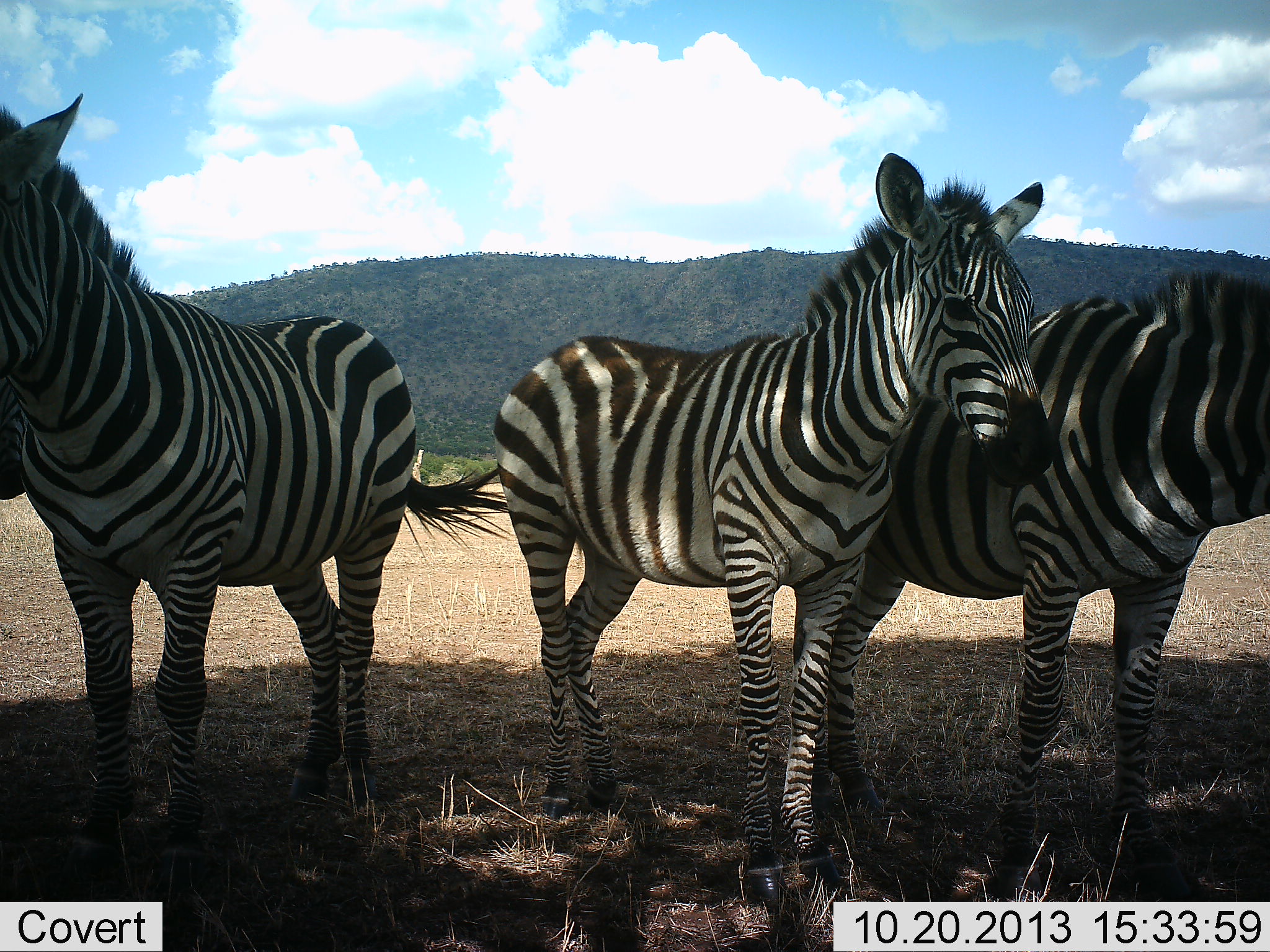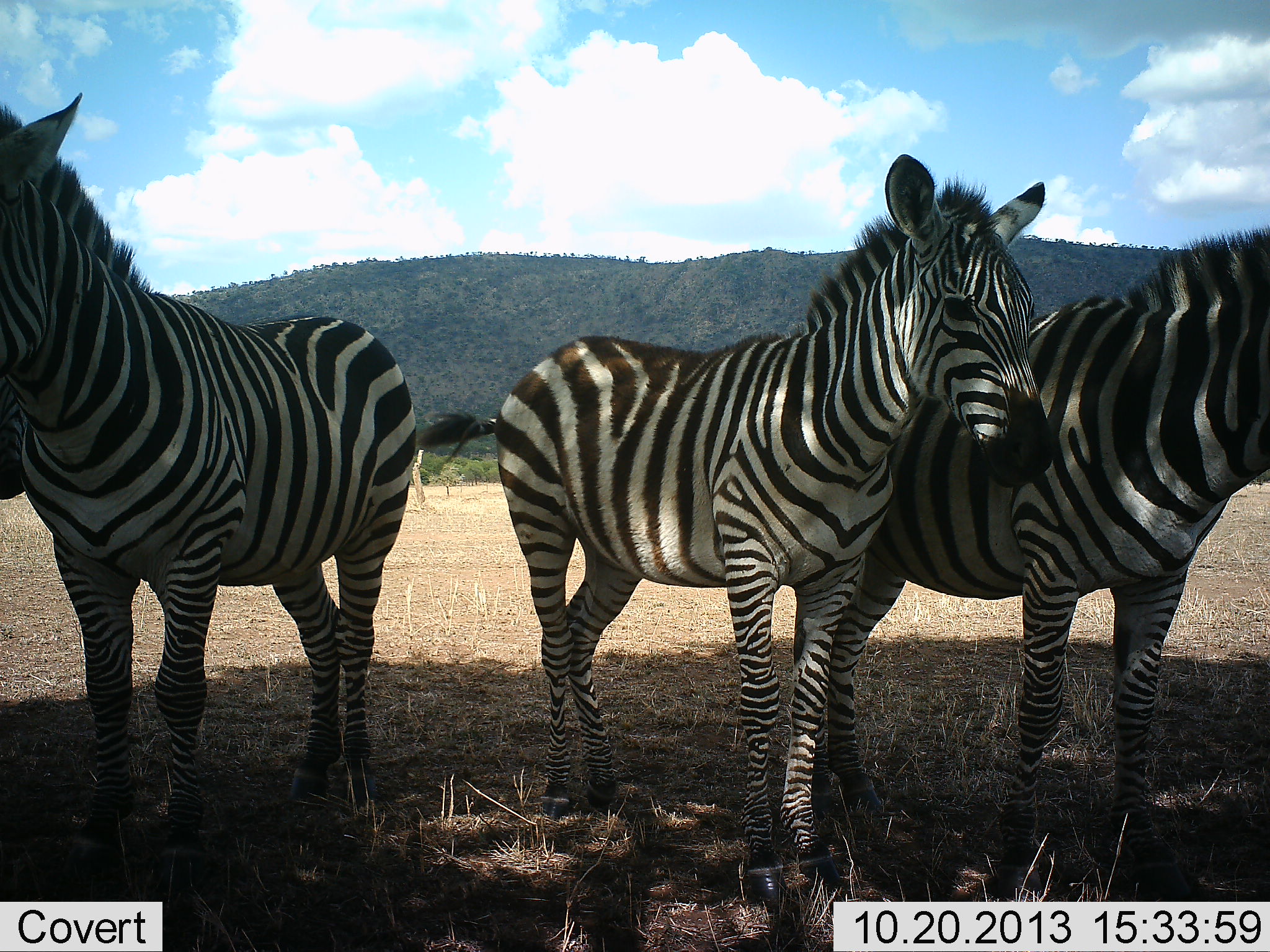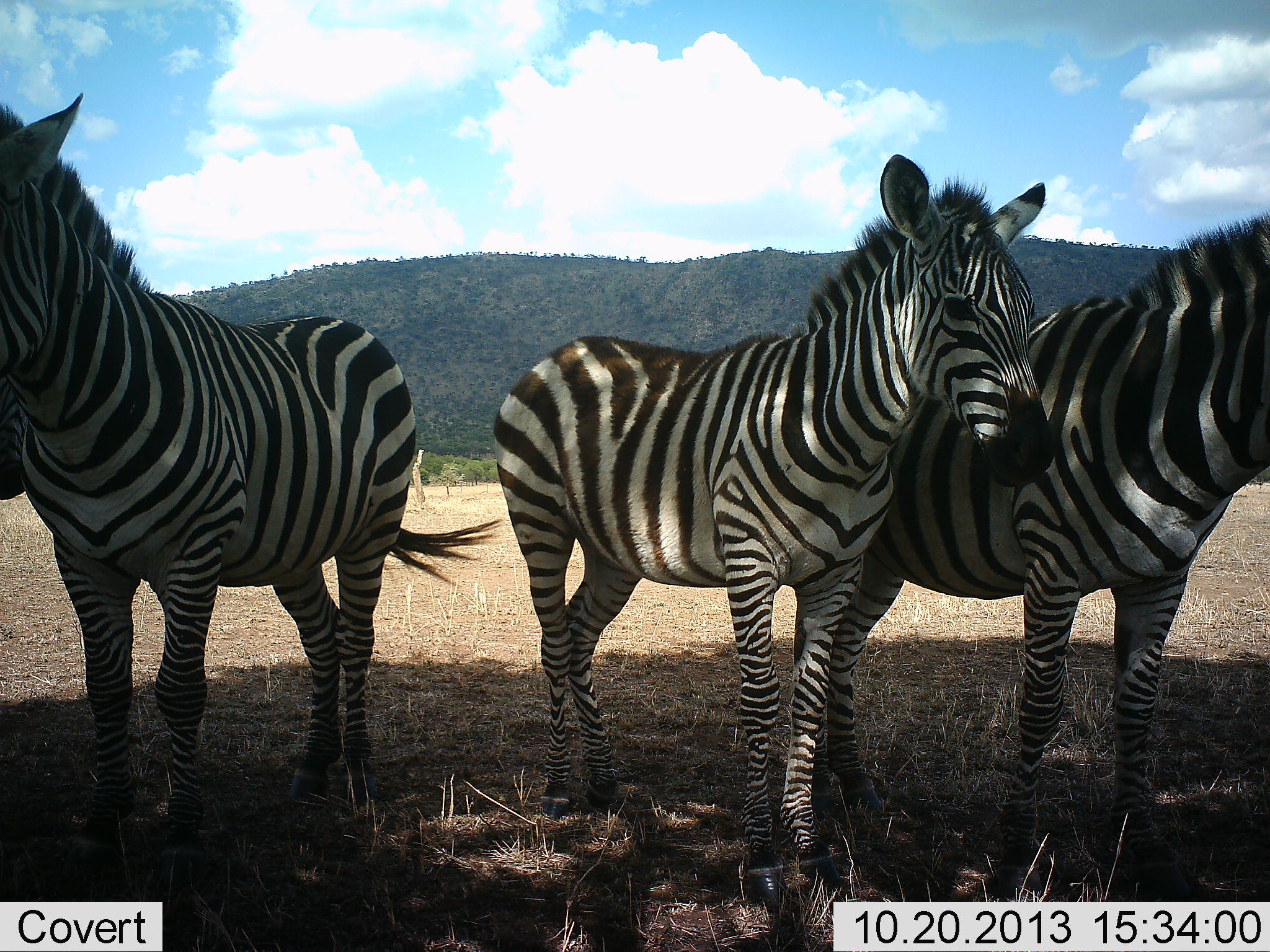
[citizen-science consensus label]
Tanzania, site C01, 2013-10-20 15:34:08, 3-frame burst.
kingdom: Animalia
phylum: Chordata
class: Mammalia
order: Perissodactyla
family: Equidae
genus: Equus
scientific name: Equus quagga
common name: plains zebra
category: zebra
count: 3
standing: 100%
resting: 0%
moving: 0%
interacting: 0%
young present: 20%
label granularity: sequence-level